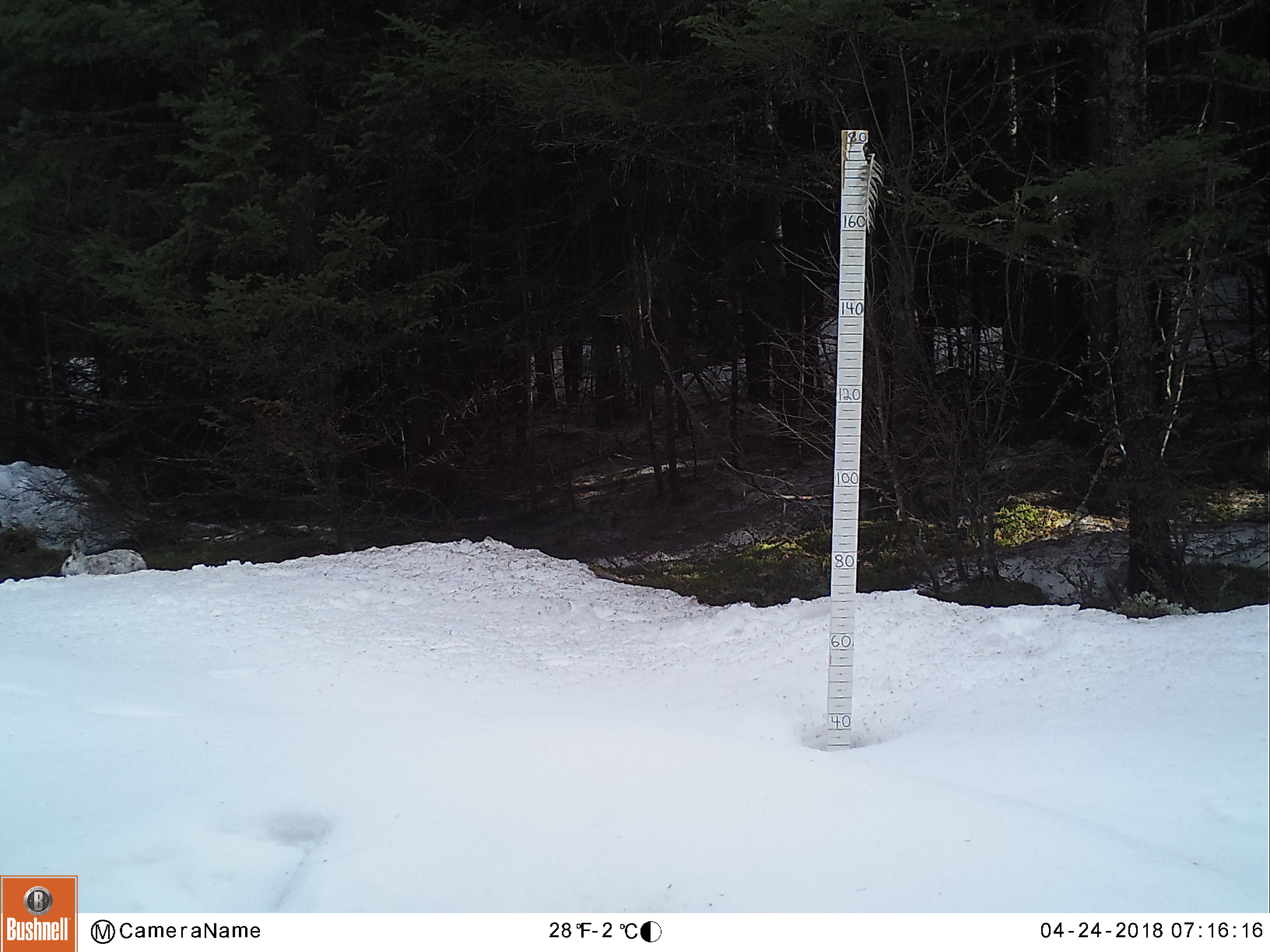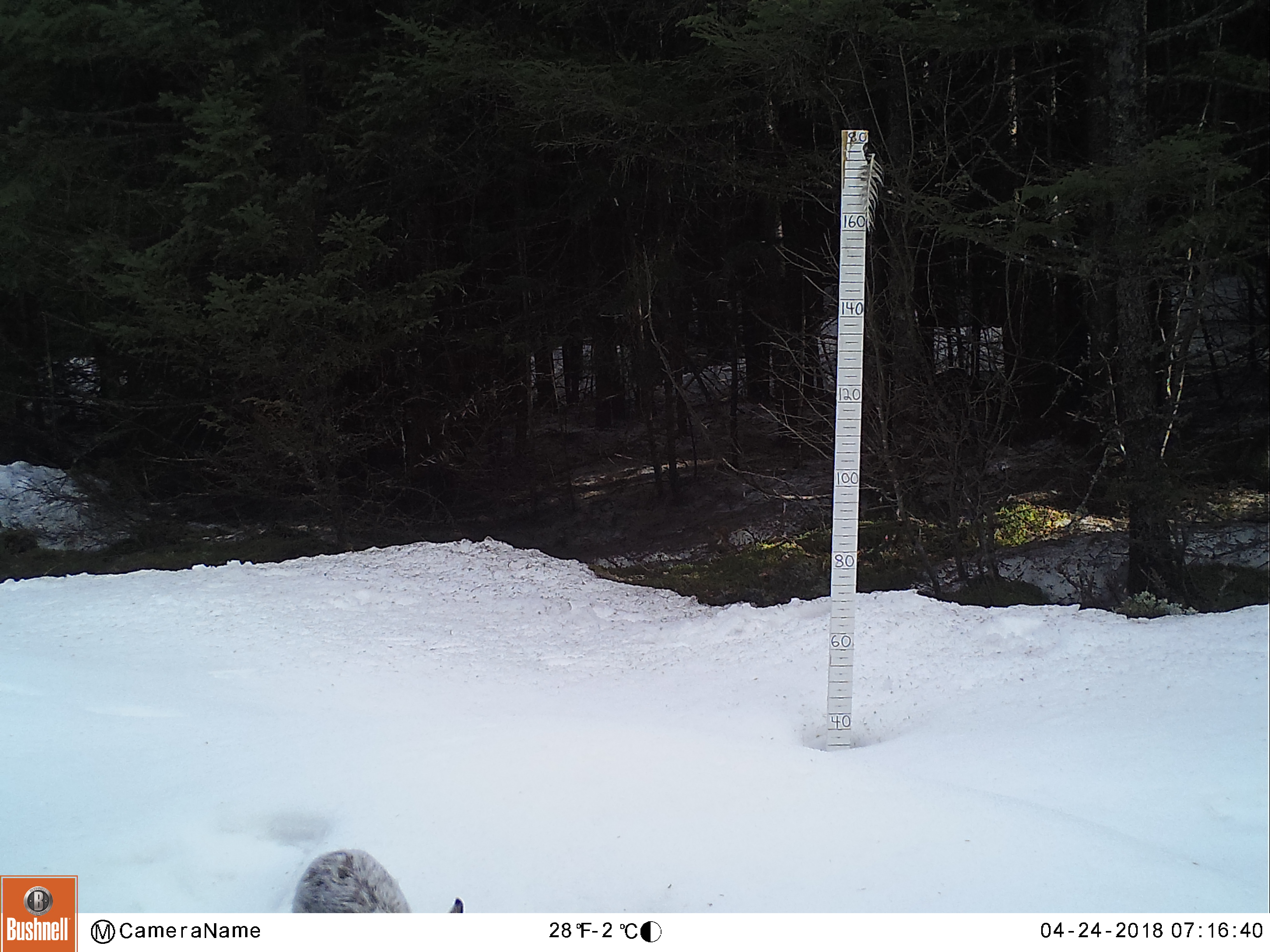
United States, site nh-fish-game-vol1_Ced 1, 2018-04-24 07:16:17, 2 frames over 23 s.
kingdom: Animalia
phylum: Chordata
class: Mammalia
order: Lagomorpha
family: Leporidae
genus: Lepus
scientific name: Lepus americanus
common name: snowshoe hare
Snowshoe hare (Lepus americanus).